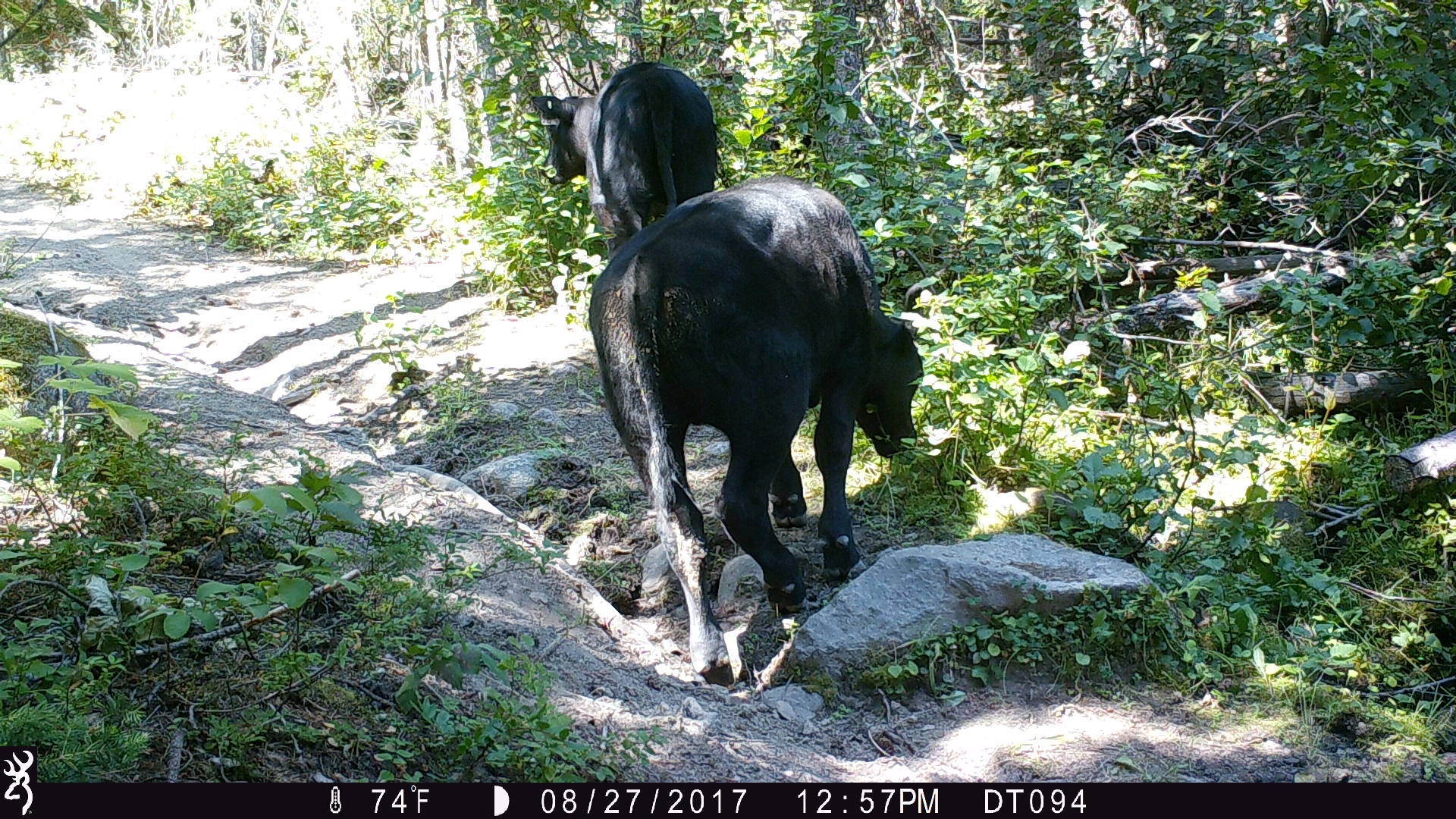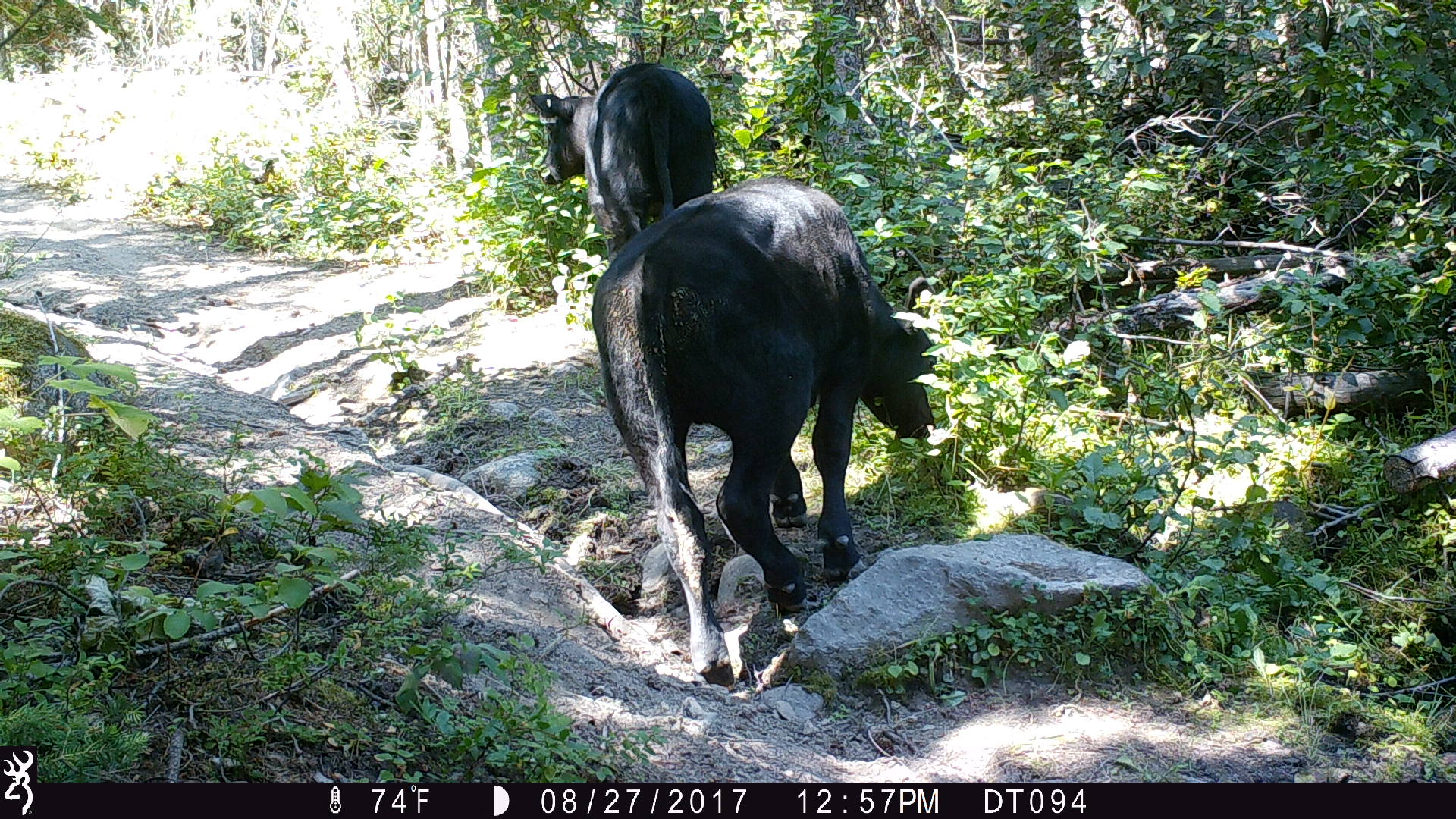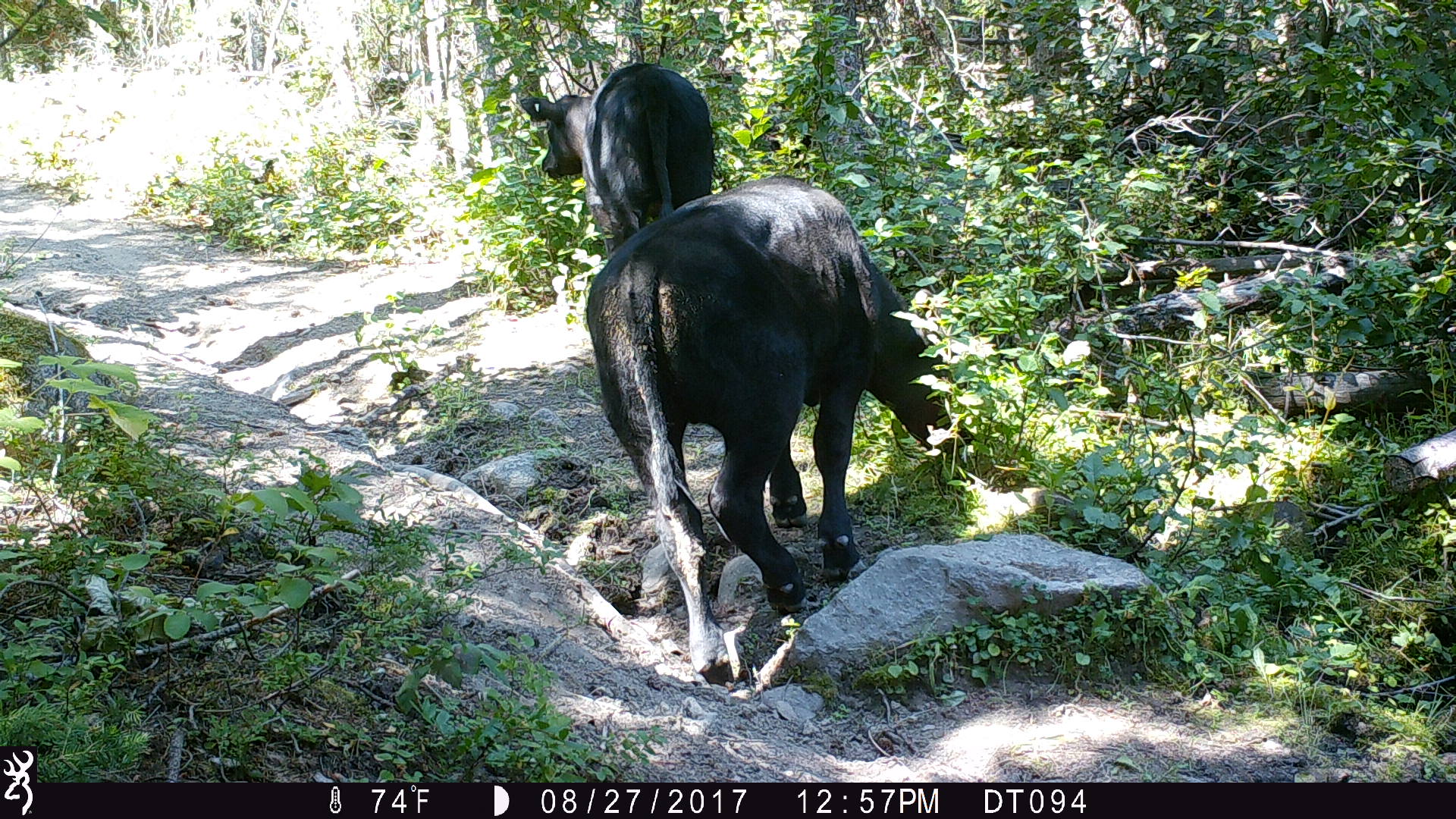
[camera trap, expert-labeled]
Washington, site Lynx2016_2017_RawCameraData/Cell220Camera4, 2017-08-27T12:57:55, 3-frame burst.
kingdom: Animalia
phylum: Chordata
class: Mammalia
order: Artiodactyla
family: Bovidae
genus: Bos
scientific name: Bos taurus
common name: domestic cattle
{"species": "domestic cattle (Bos taurus)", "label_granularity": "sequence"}